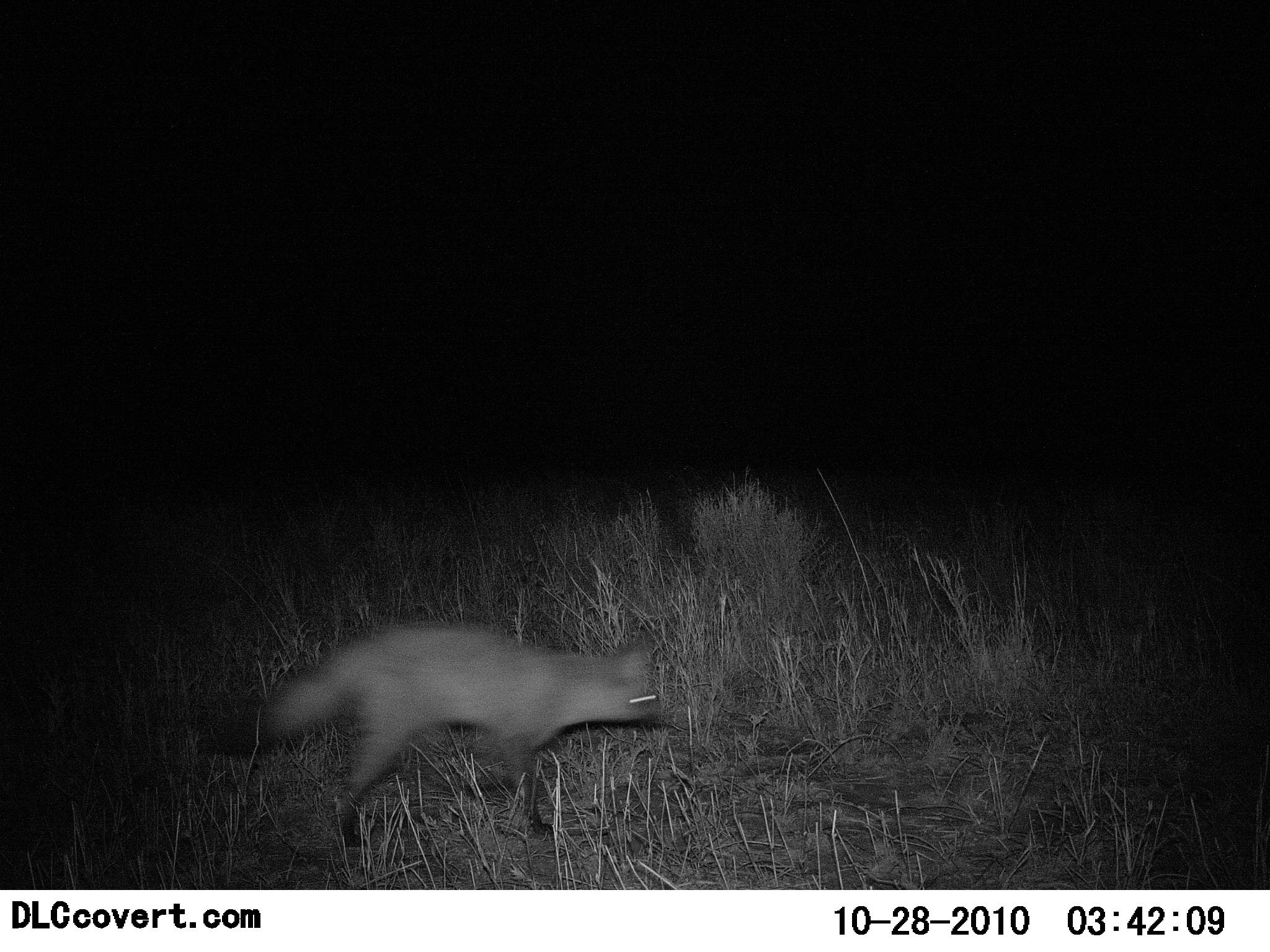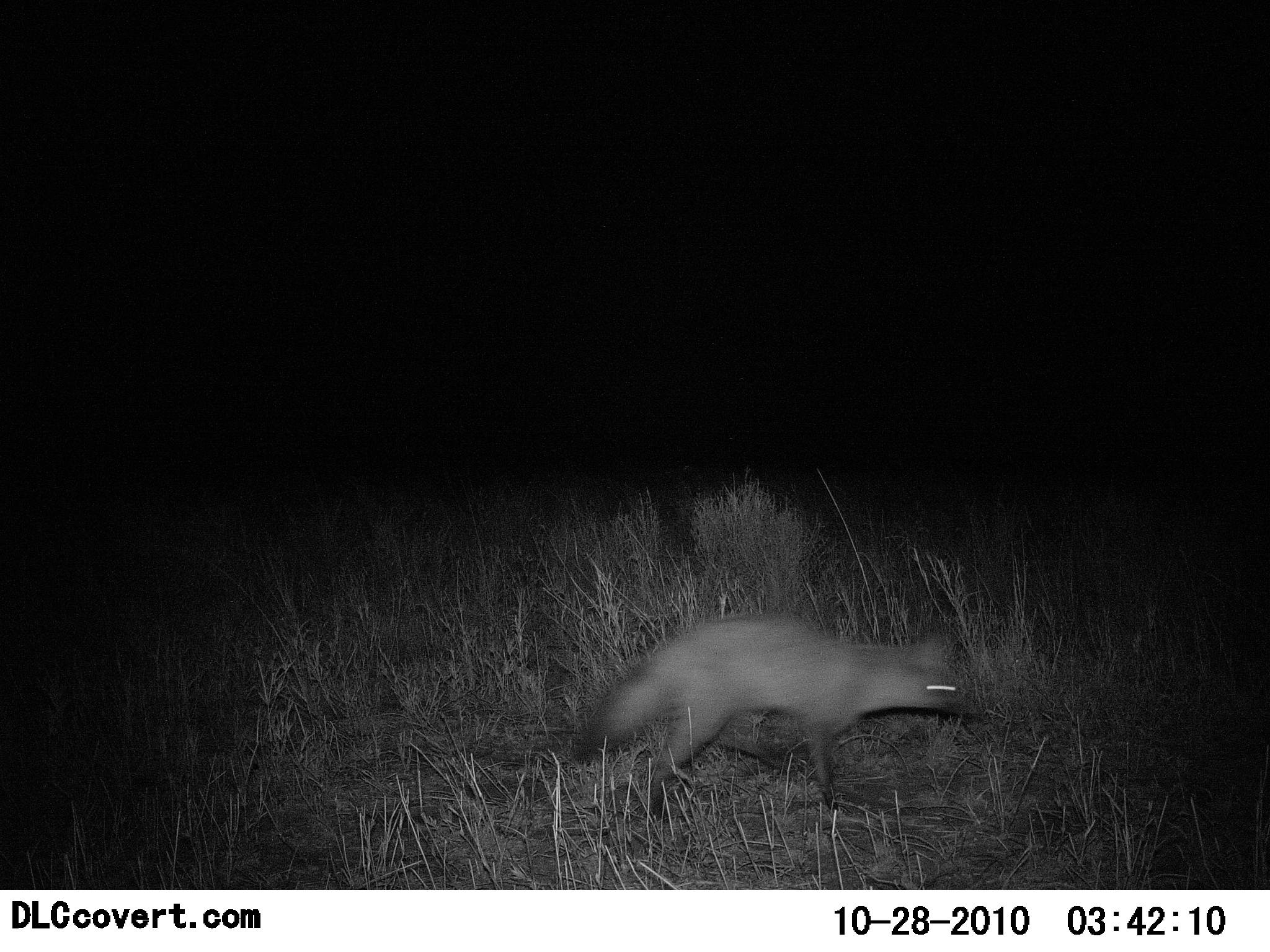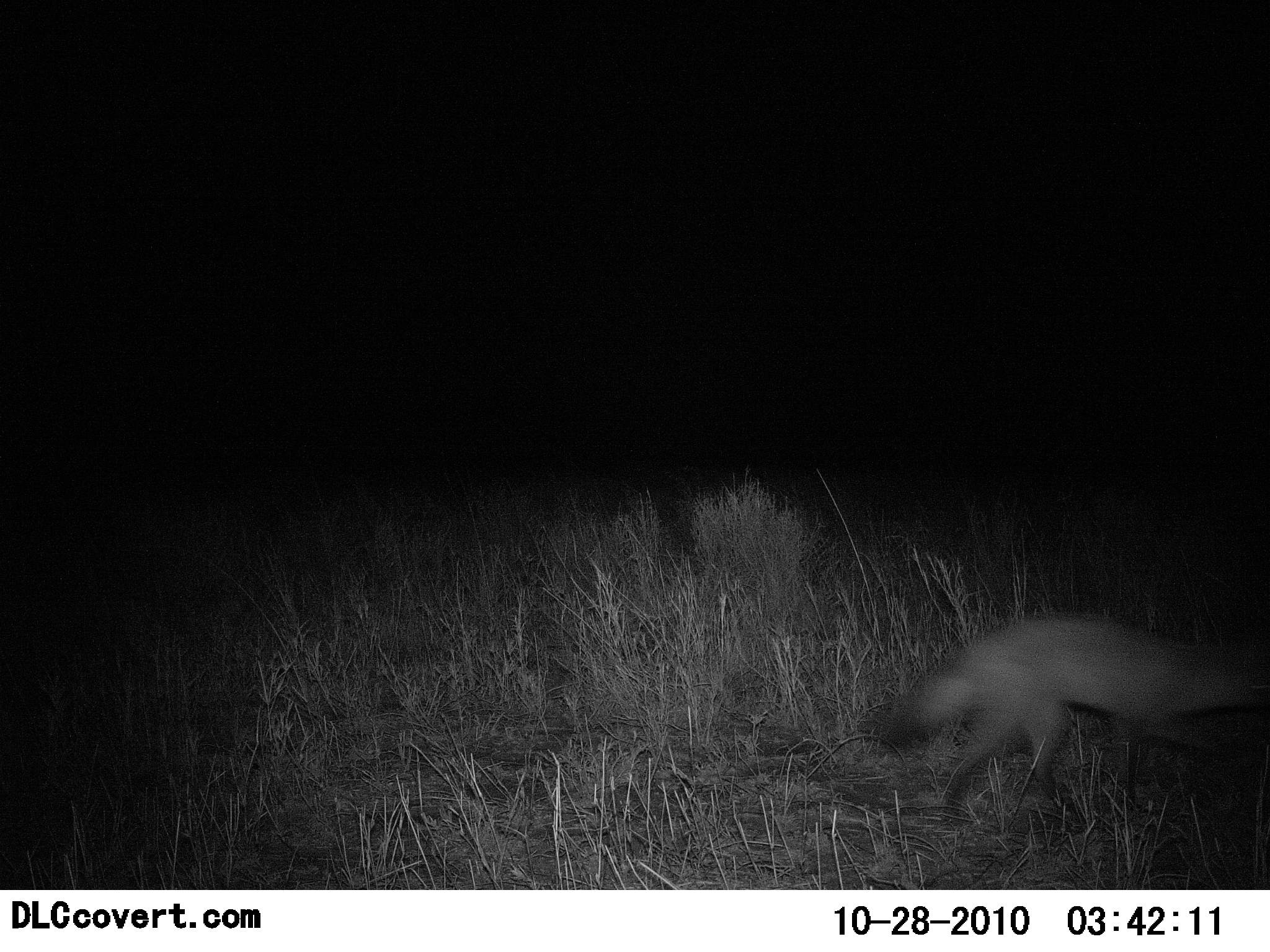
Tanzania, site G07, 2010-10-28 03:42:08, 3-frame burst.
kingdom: Animalia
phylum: Chordata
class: Mammalia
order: Carnivora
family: Canidae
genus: Otocyon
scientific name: Otocyon megalotis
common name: bat-eared fox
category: batearedfox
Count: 1.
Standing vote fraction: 0%.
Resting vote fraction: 0%.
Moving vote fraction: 100%.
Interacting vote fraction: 0%.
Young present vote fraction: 0%.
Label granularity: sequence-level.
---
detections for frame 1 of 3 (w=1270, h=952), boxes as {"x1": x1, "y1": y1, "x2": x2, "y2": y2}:
animal: {"x1": 212, "y1": 621, "x2": 661, "y2": 847}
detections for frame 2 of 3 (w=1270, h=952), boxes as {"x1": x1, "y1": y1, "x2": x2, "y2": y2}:
animal: {"x1": 569, "y1": 614, "x2": 977, "y2": 815}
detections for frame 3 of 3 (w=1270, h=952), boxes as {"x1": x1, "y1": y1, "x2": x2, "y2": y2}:
animal: {"x1": 864, "y1": 619, "x2": 1270, "y2": 824}